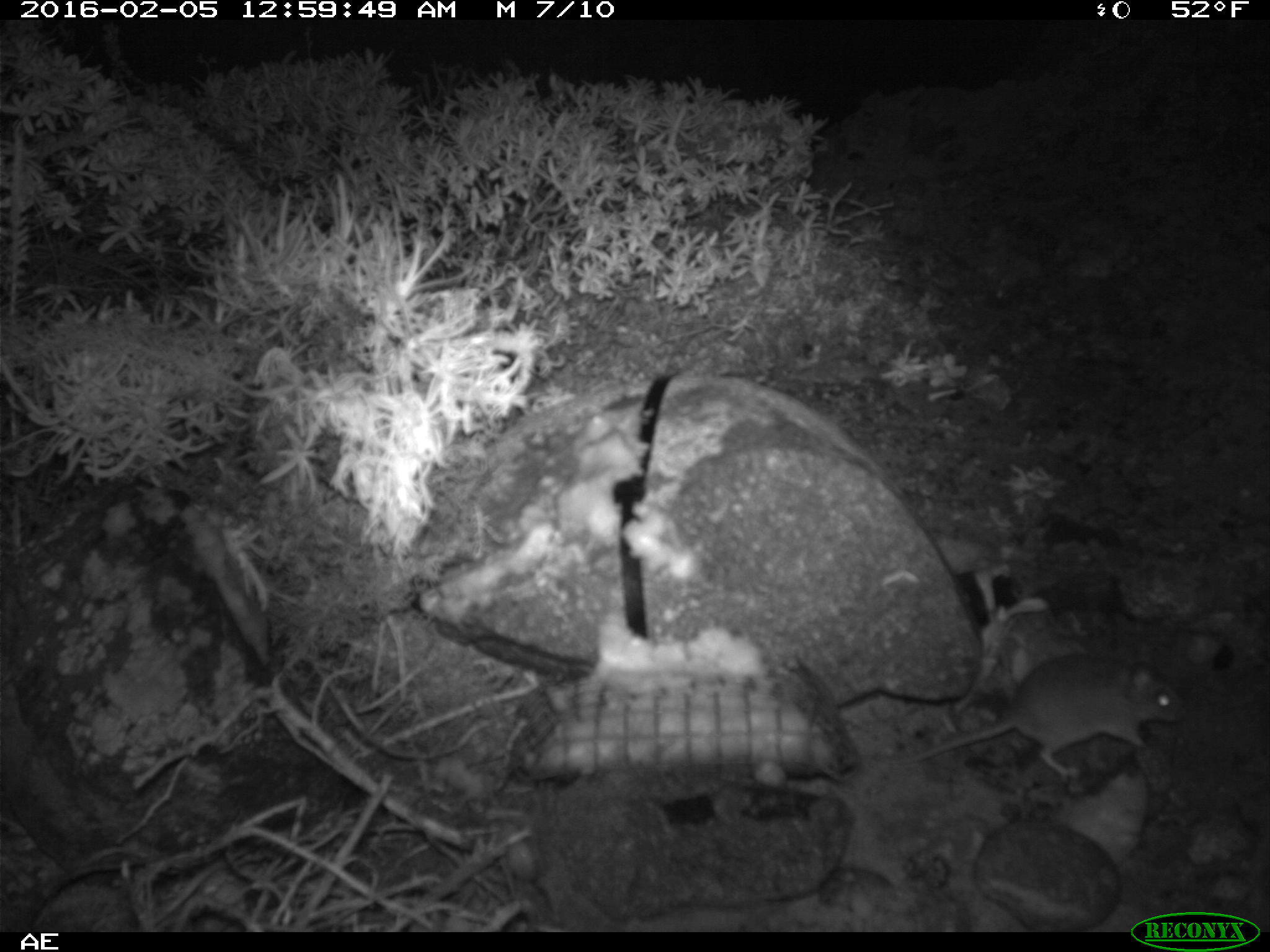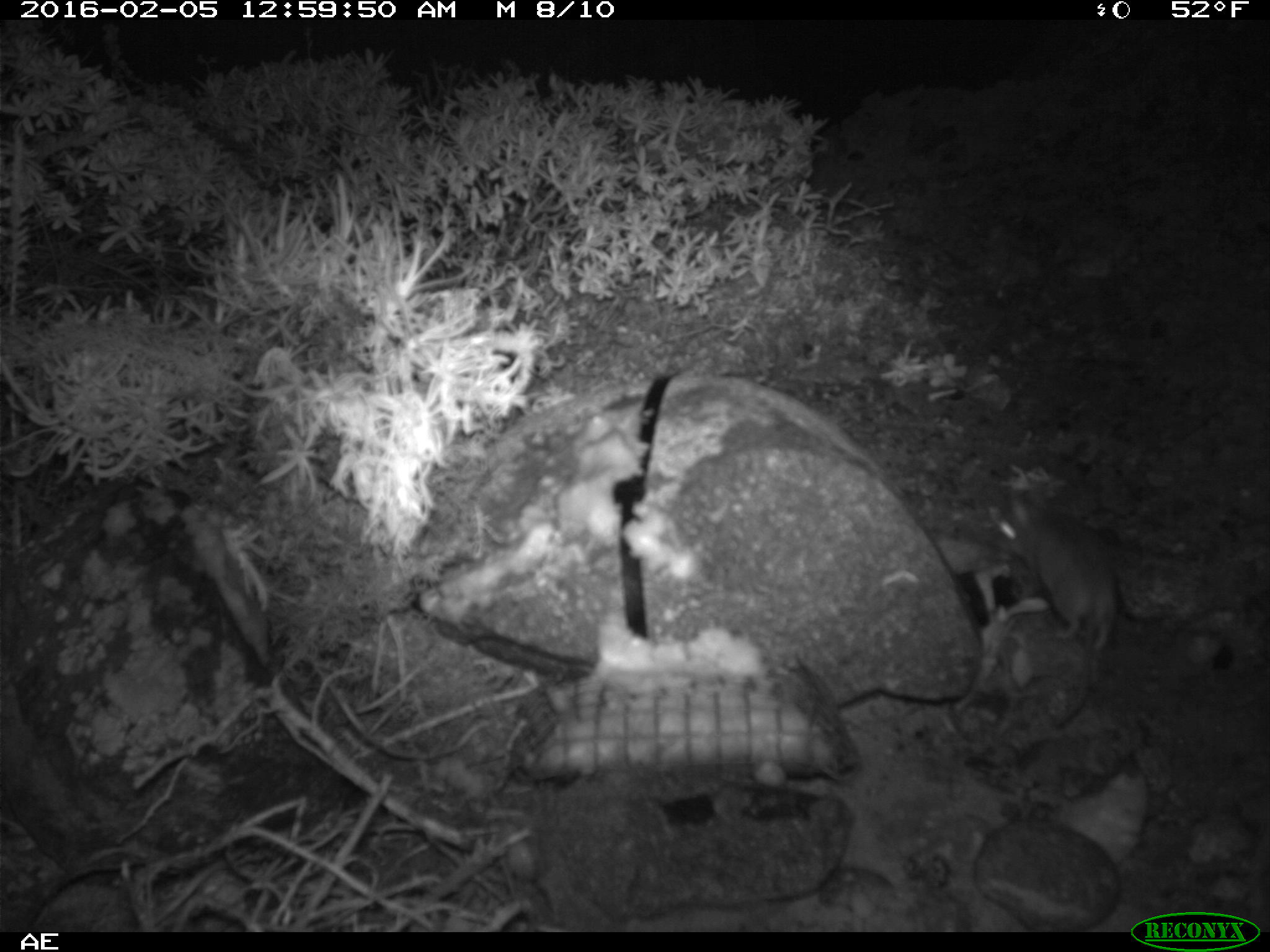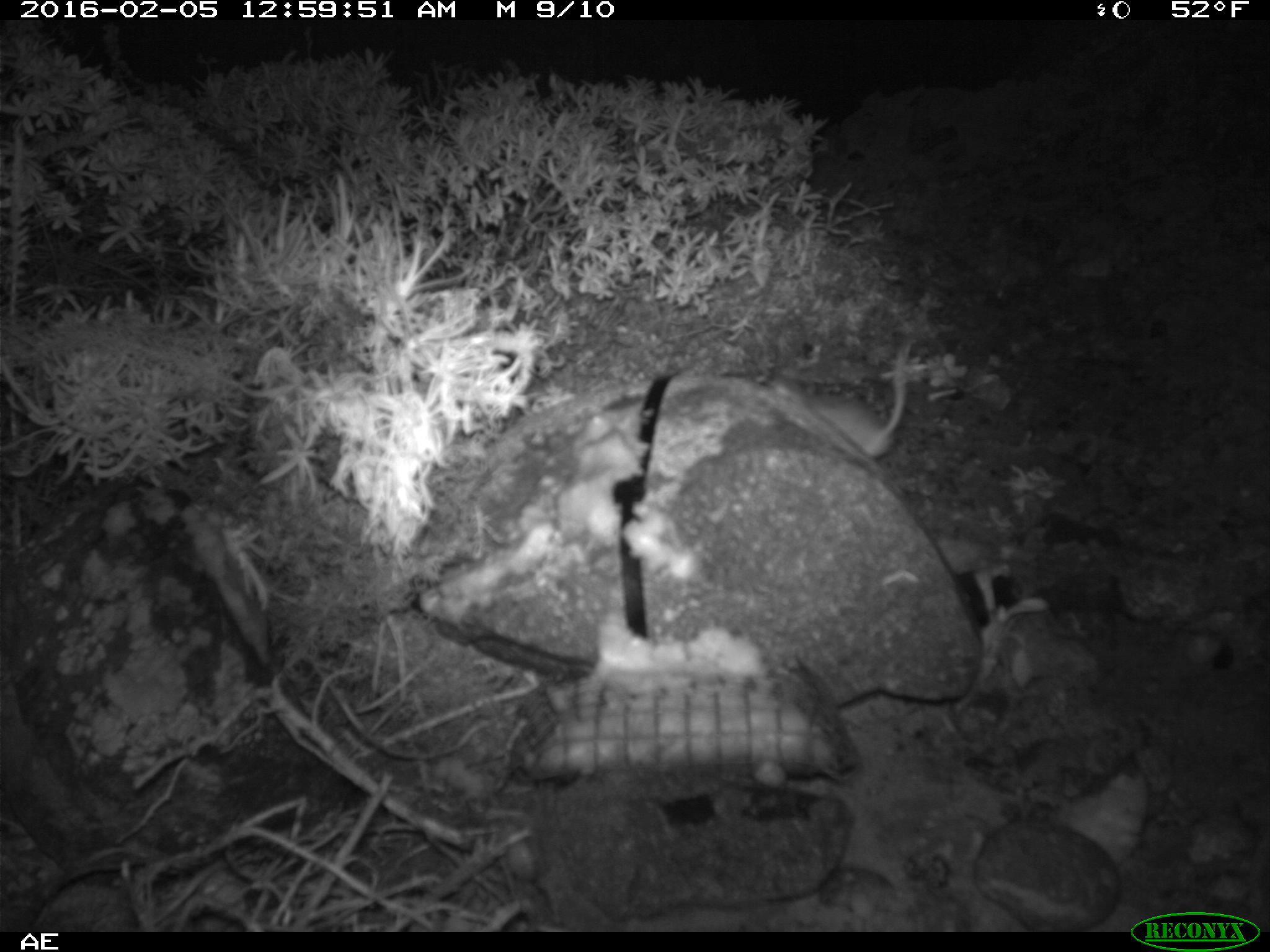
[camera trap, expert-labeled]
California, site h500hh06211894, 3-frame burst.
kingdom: Animalia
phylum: Chordata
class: Mammalia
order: Rodentia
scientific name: Rodentia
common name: rodent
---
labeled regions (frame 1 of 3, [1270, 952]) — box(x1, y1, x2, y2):
rodent: box(874, 650, 1191, 783)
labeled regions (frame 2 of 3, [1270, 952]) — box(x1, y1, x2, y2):
rodent: box(990, 490, 1119, 726)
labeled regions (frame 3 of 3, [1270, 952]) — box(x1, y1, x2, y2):
rodent: box(765, 342, 911, 460)